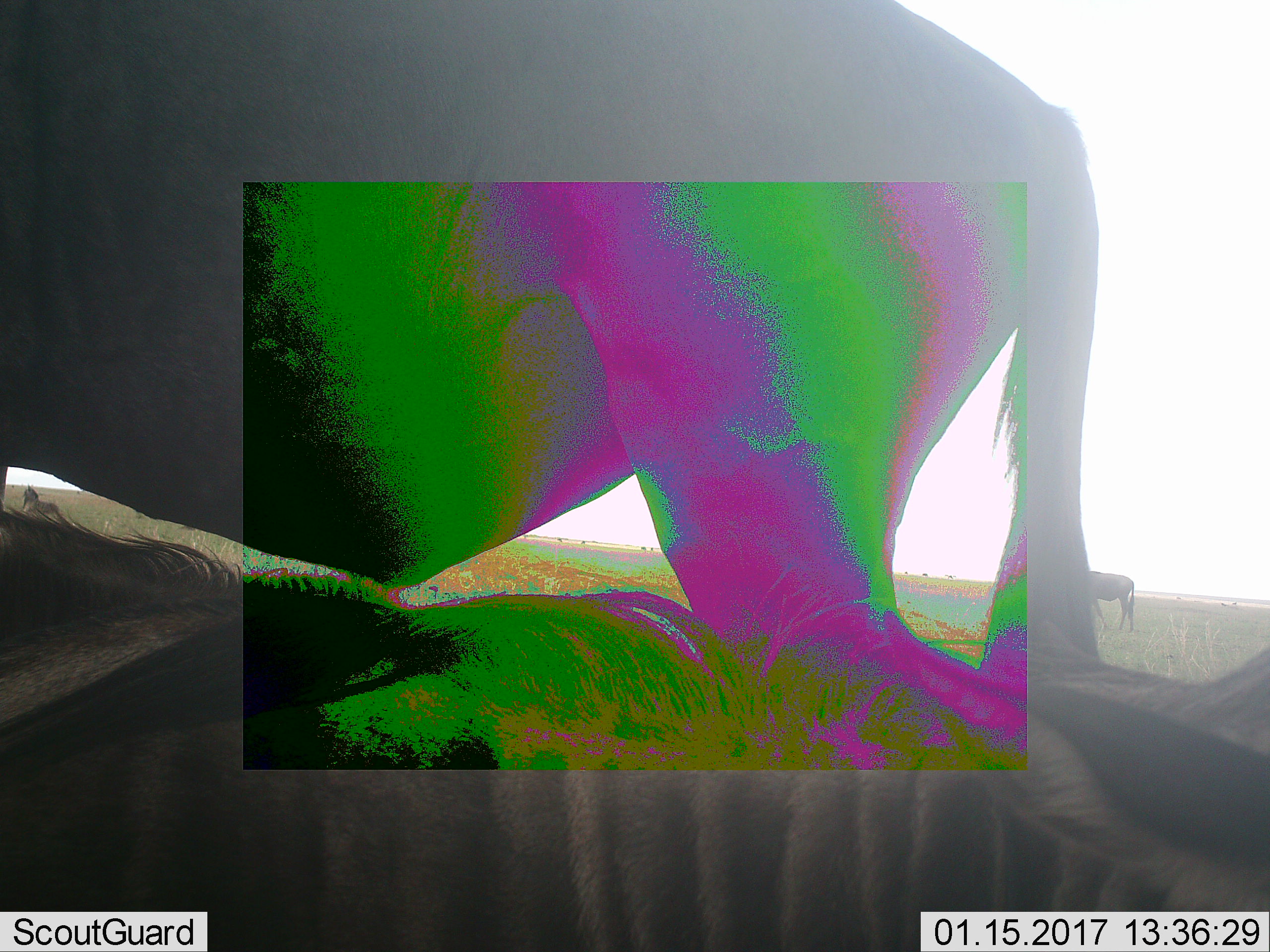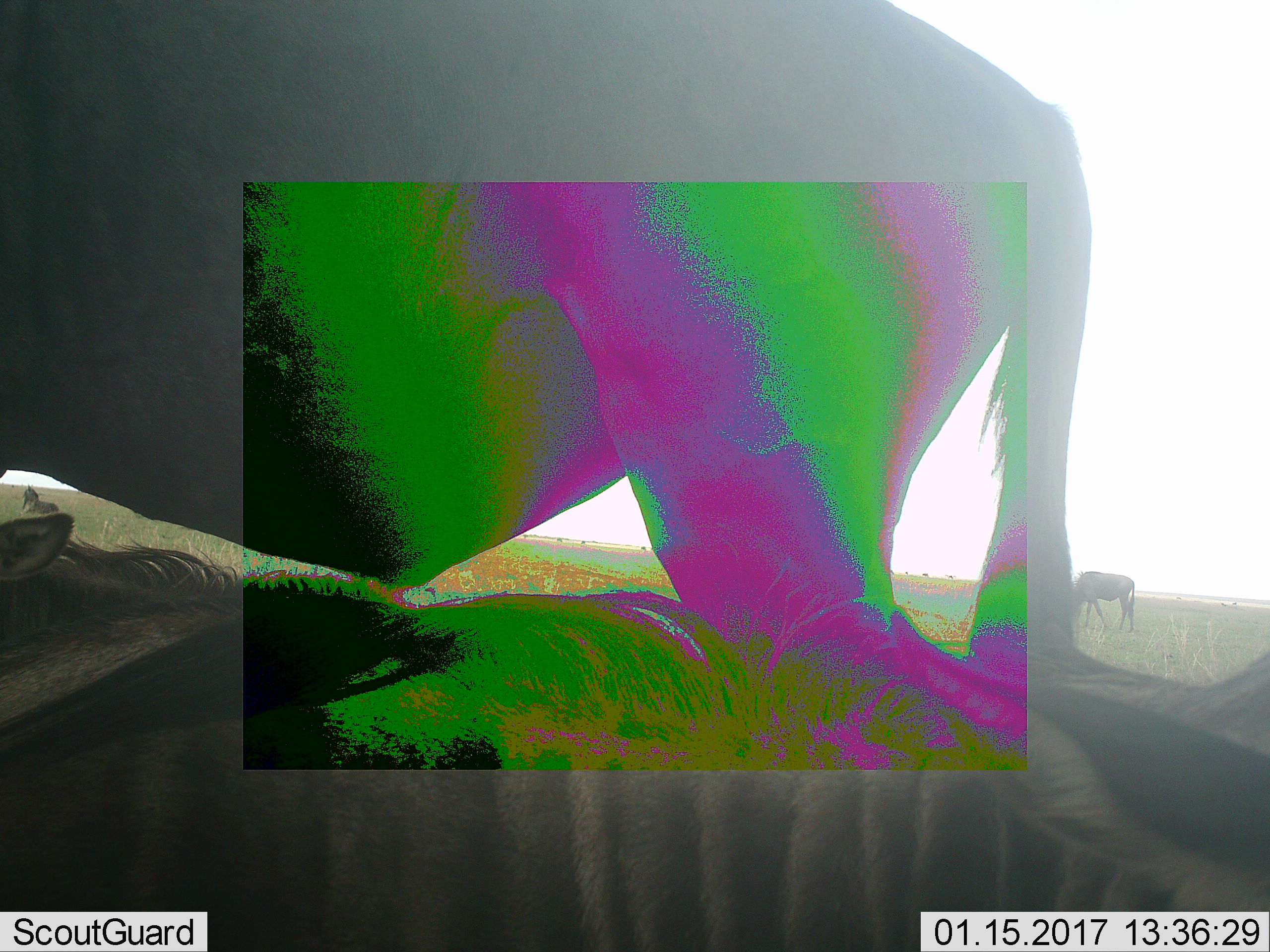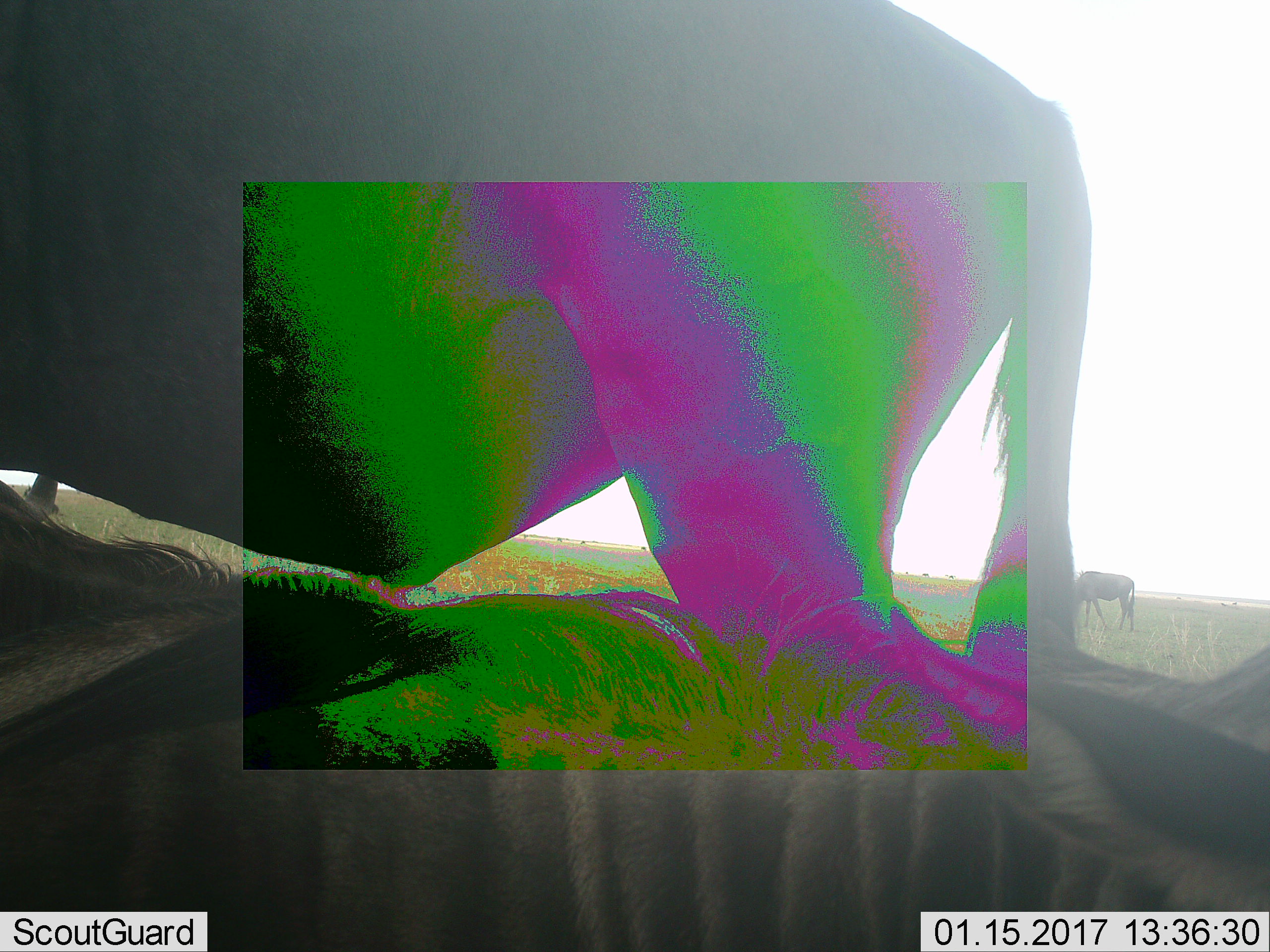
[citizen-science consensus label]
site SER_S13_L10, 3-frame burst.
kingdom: Animalia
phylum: Chordata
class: Mammalia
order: Artiodactyla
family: Bovidae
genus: Connochaetes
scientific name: Connochaetes taurinus taurinus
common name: blue wildebeest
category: wildebeestblue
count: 3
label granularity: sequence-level